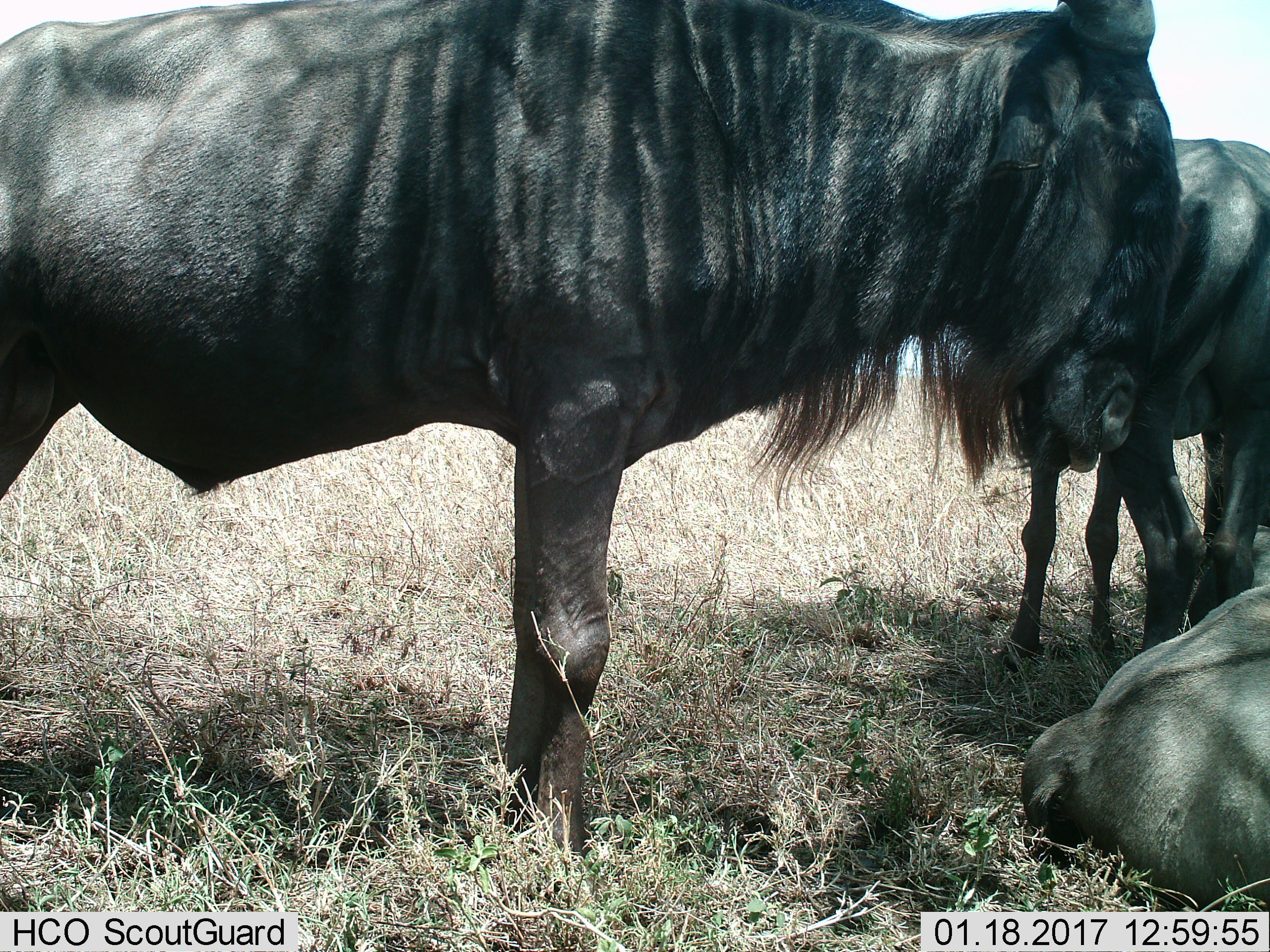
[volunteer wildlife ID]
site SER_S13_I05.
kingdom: Animalia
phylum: Chordata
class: Mammalia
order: Artiodactyla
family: Bovidae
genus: Connochaetes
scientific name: Connochaetes taurinus taurinus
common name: blue wildebeest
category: wildebeestblue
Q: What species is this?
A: Wildebeestblue (blue wildebeest) (Connochaetes taurinus taurinus).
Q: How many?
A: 3.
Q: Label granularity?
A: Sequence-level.